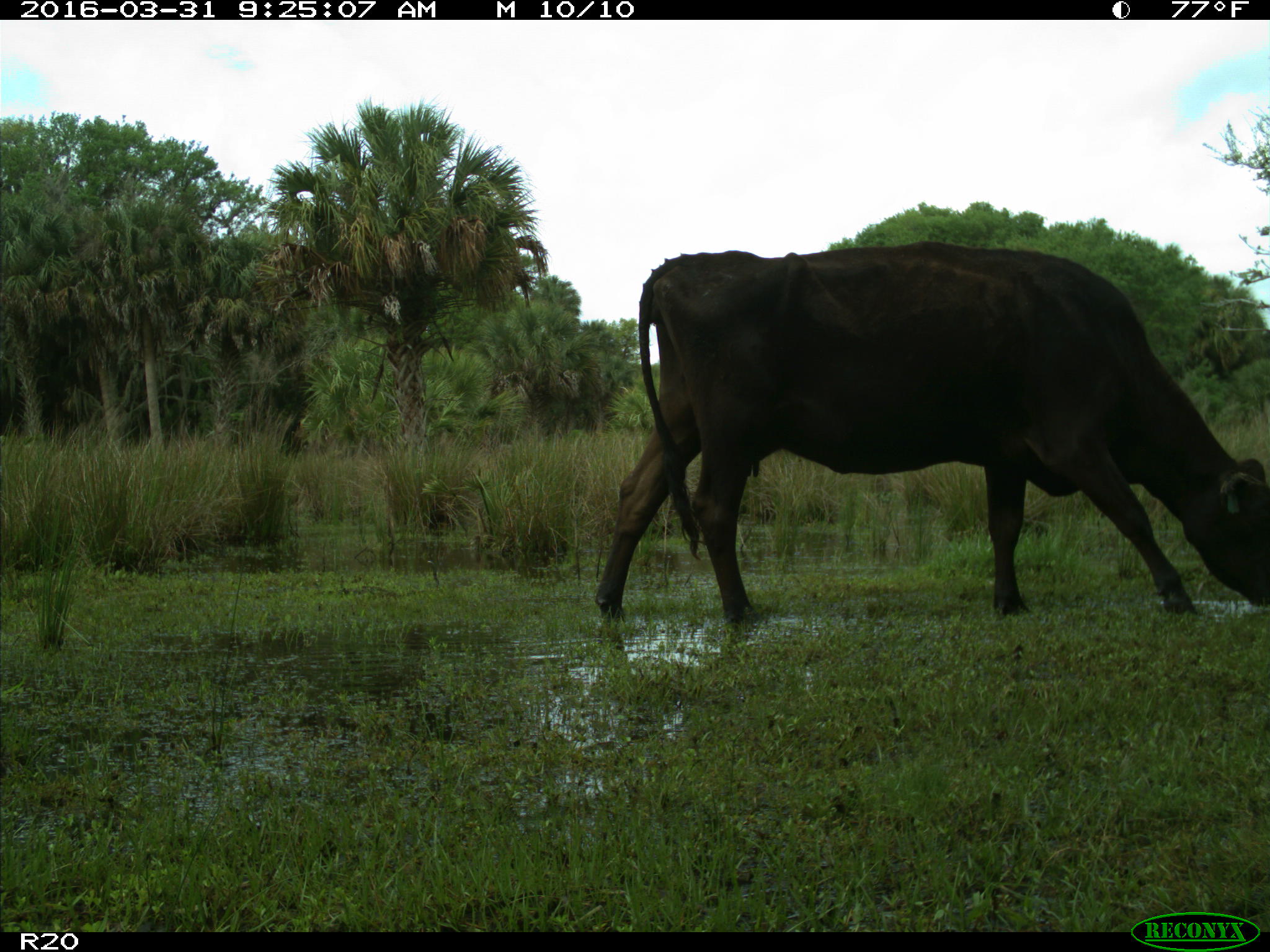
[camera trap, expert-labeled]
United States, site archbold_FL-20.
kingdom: Animalia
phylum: Chordata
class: Mammalia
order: Artiodactyla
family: Bovidae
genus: Bos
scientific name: Bos taurus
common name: domestic cow